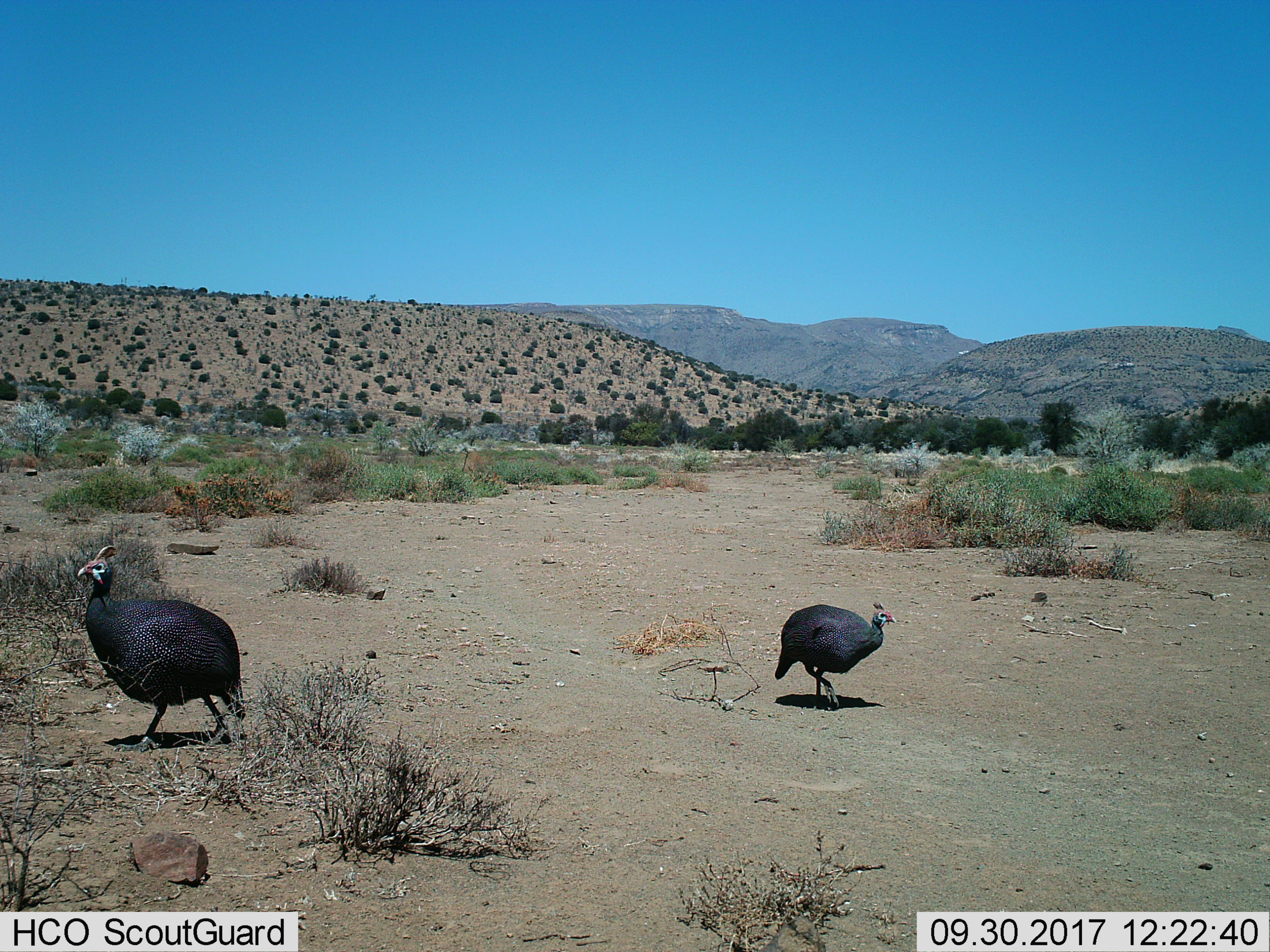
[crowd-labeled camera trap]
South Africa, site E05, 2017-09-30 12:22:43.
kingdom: Animalia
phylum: Chordata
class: Aves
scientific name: Aves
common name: bird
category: birdother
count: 2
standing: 20%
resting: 0%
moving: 90%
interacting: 0%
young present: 0%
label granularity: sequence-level